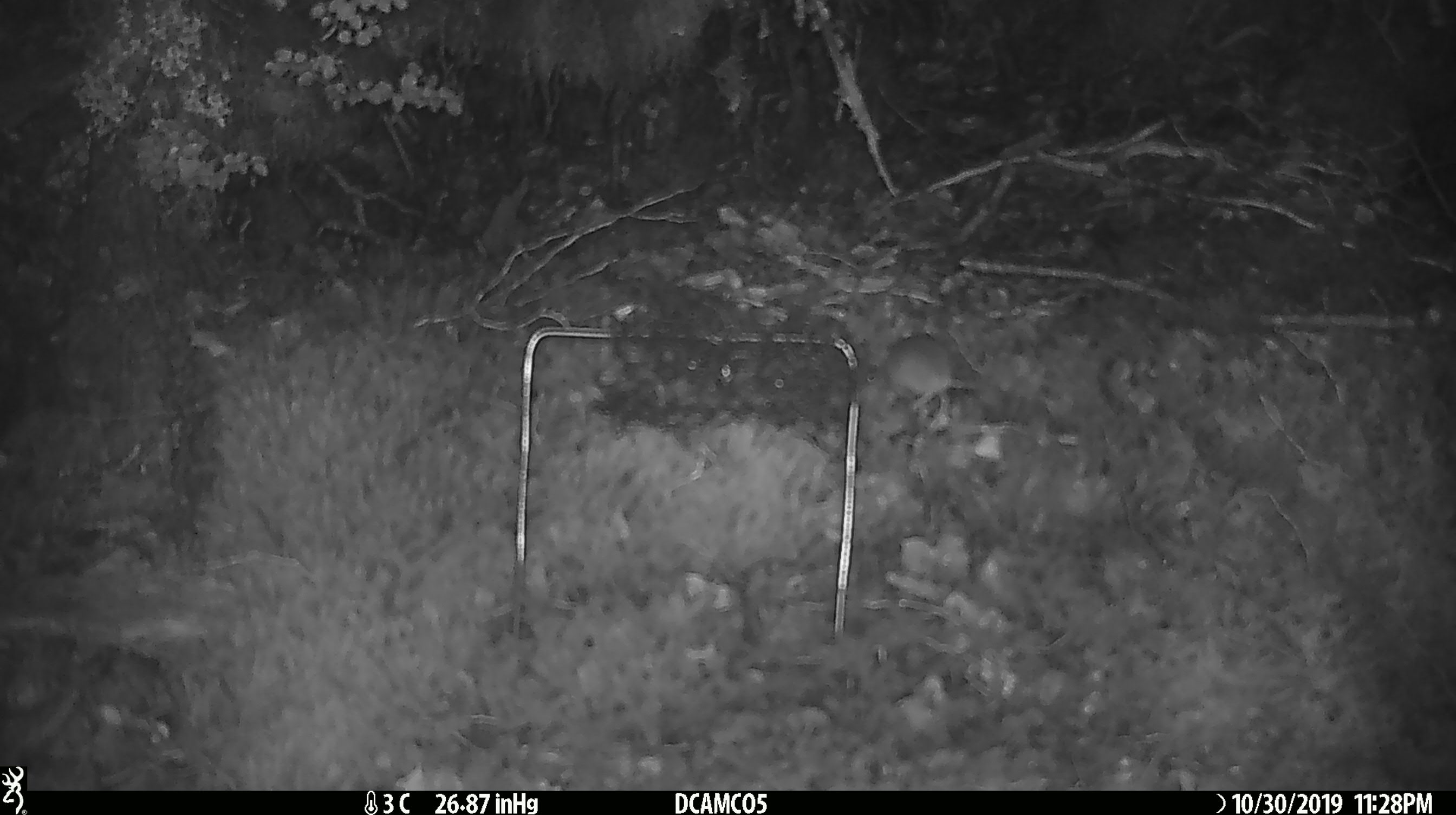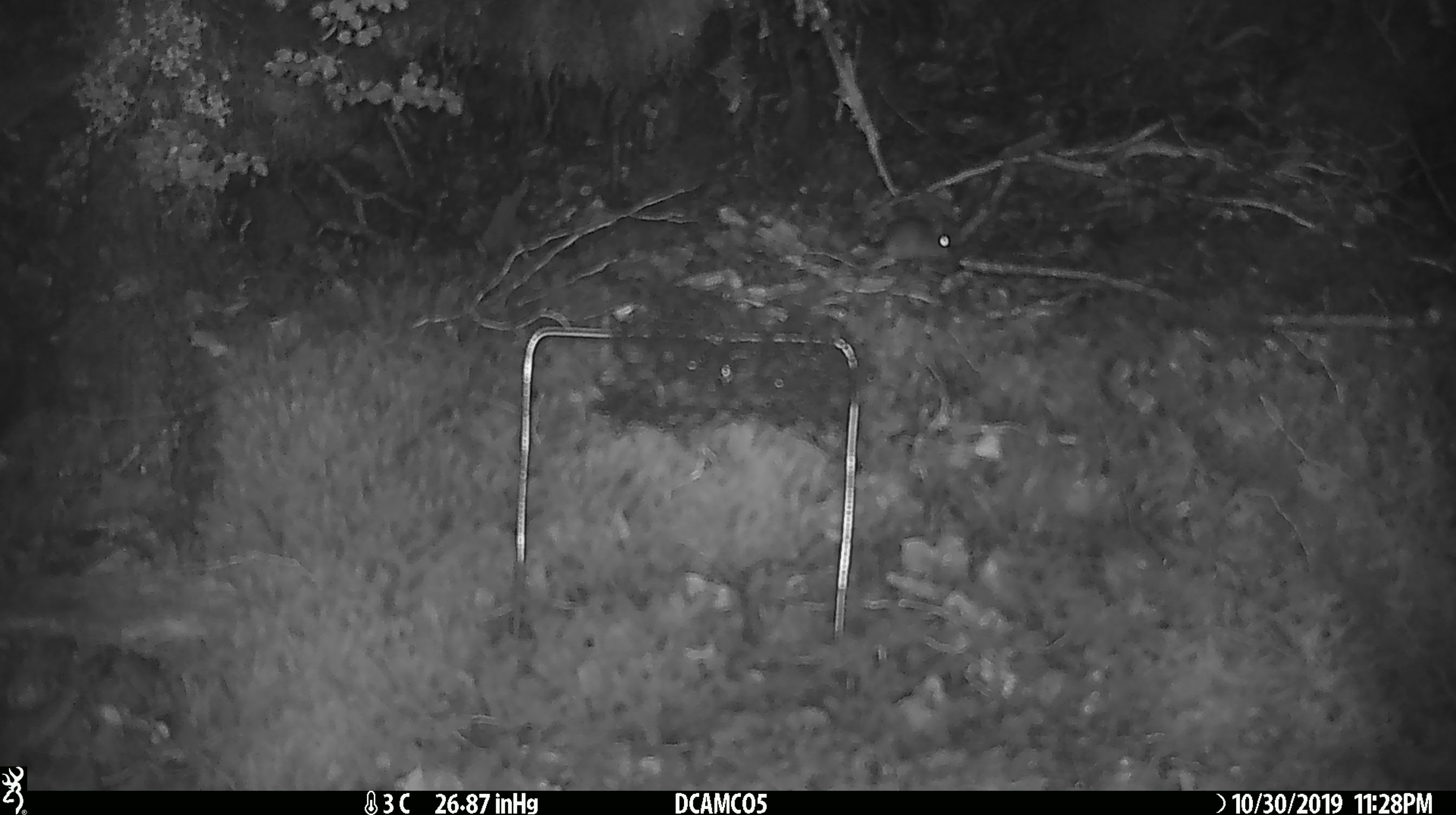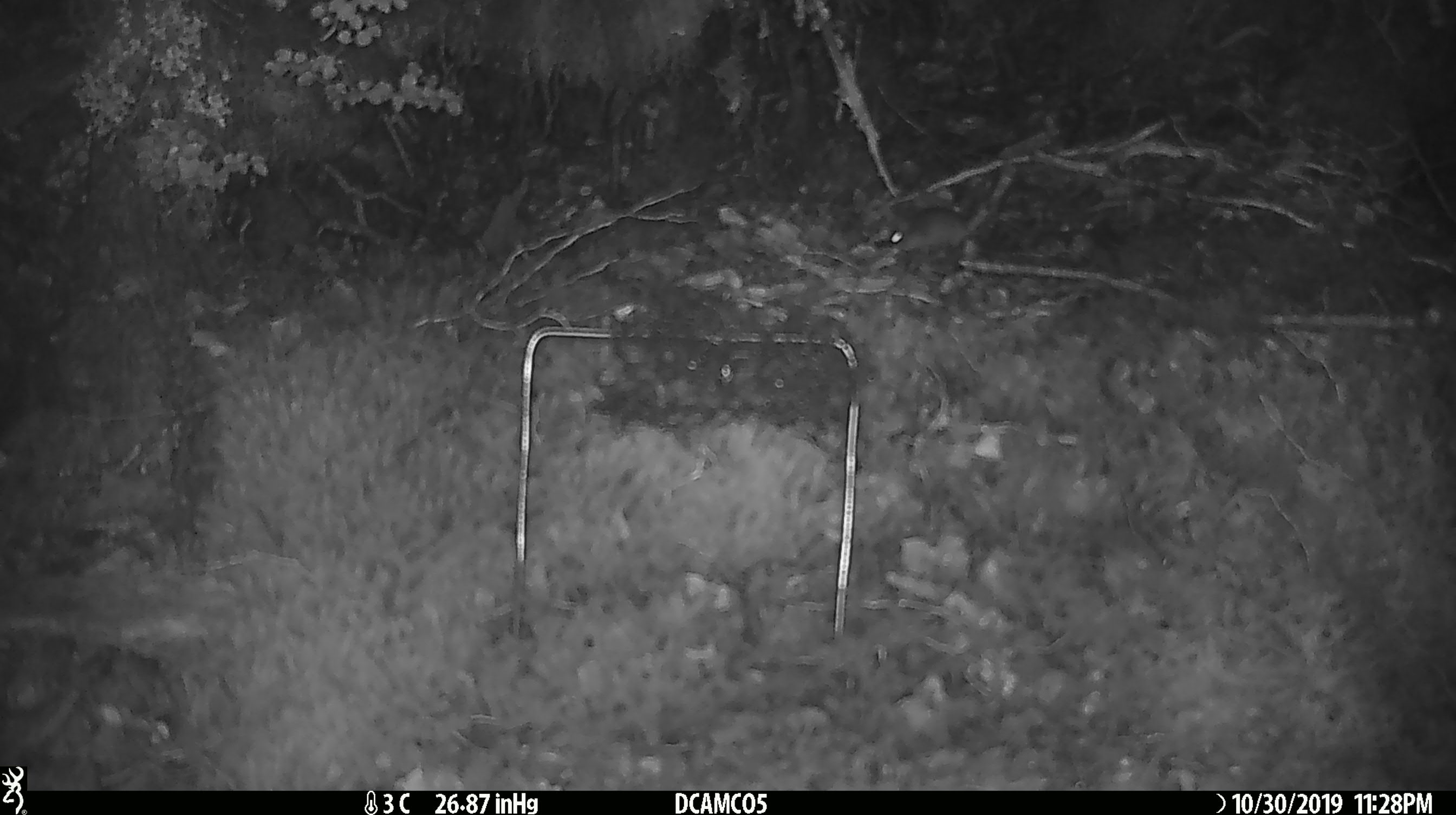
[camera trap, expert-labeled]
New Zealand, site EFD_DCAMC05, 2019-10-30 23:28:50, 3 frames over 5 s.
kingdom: Animalia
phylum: Chordata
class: Mammalia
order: Rodentia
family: Muridae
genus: Mus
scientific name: Mus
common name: mouse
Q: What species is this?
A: Mouse (Mus).